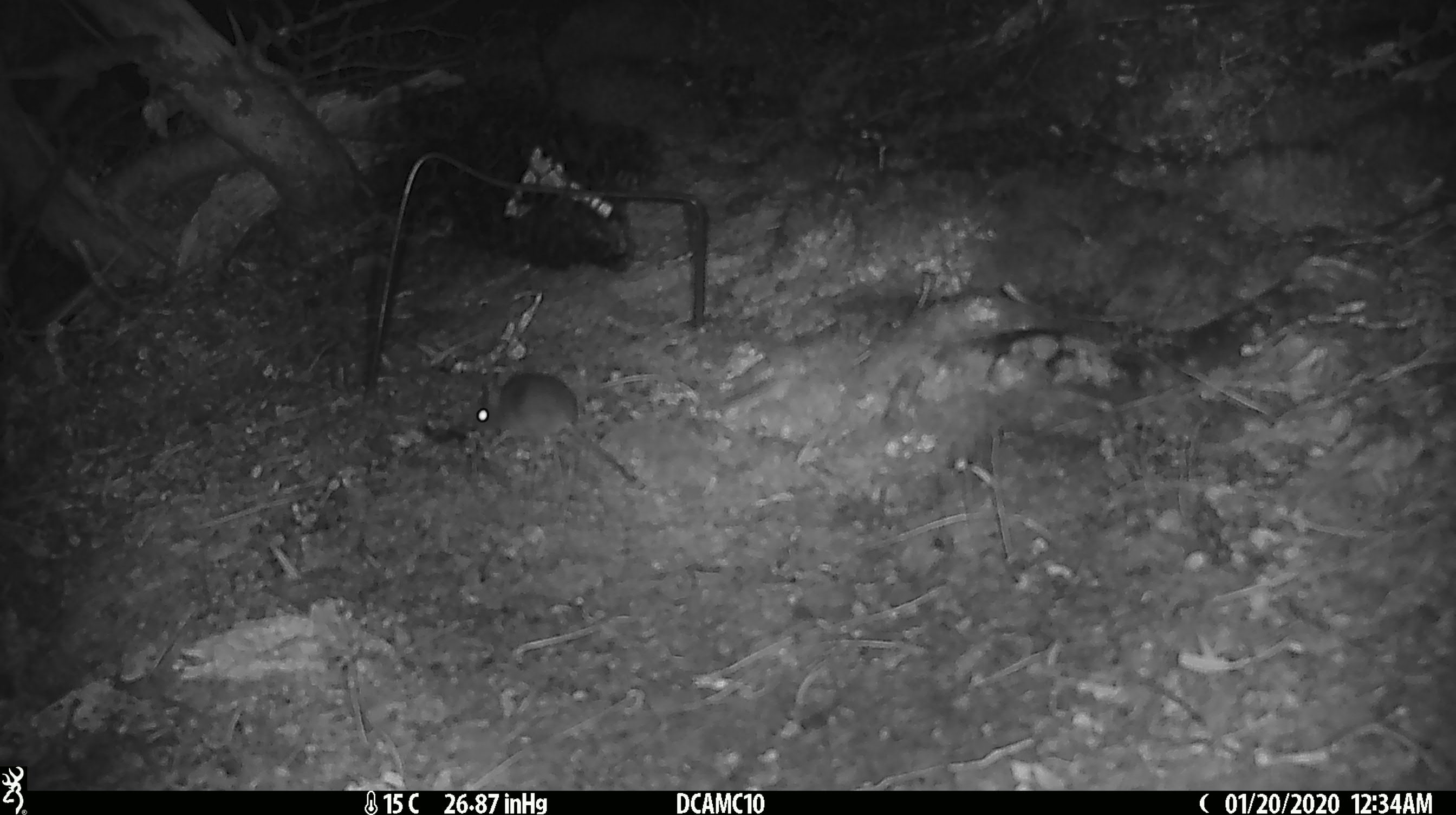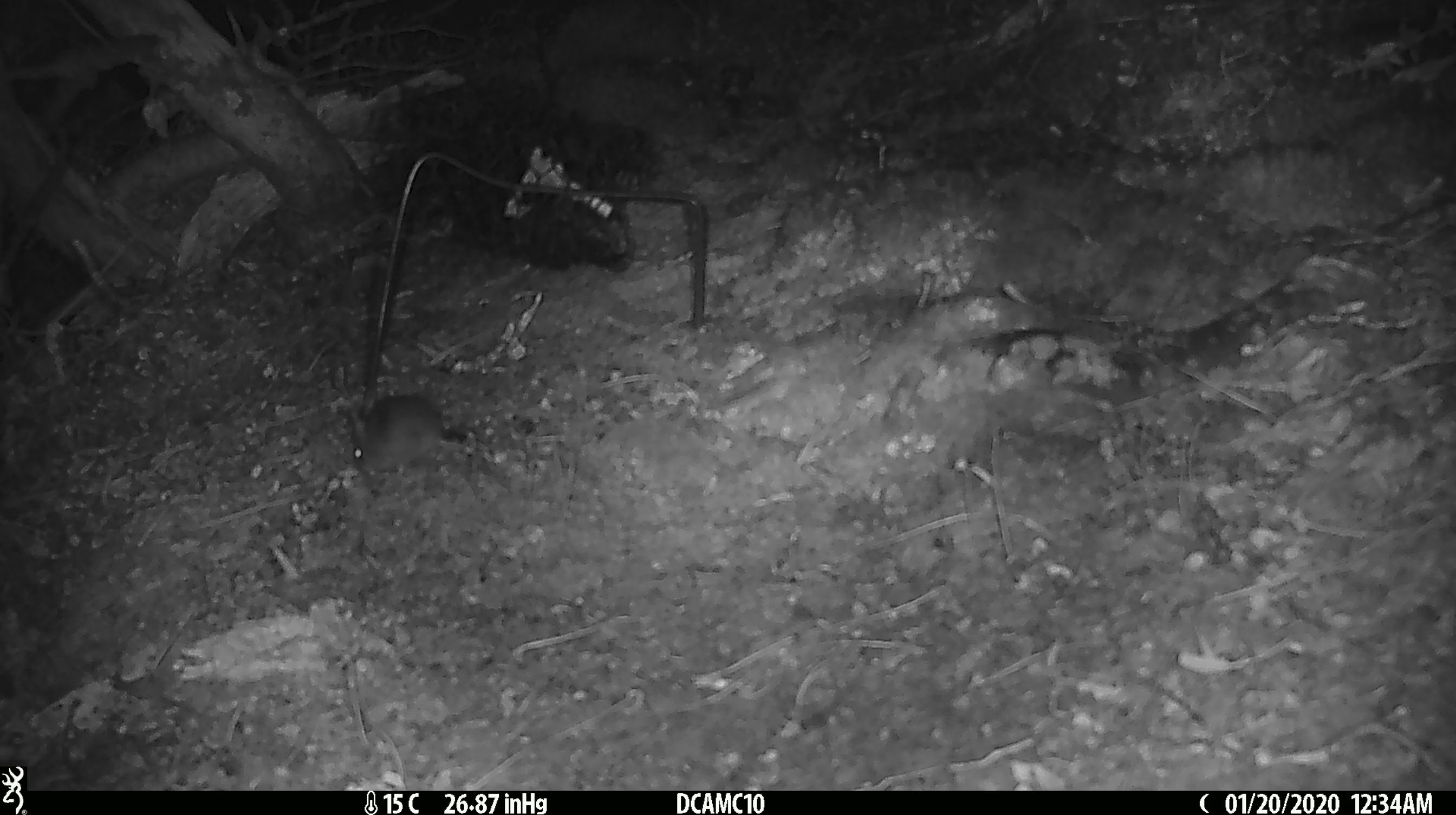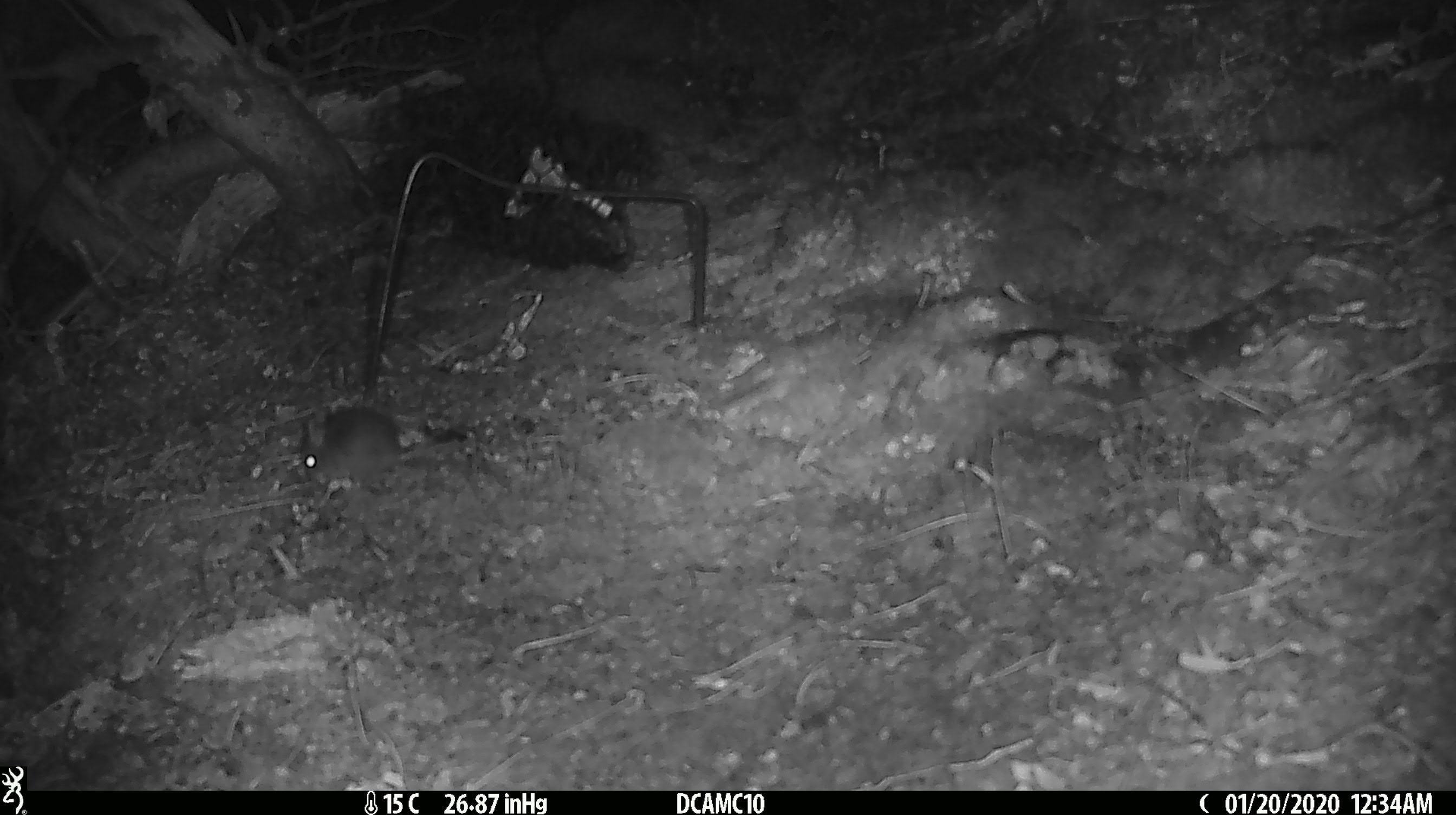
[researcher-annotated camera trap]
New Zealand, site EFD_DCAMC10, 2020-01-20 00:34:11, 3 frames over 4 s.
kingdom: Animalia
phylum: Chordata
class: Mammalia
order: Rodentia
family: Muridae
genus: Mus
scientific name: Mus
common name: mouse